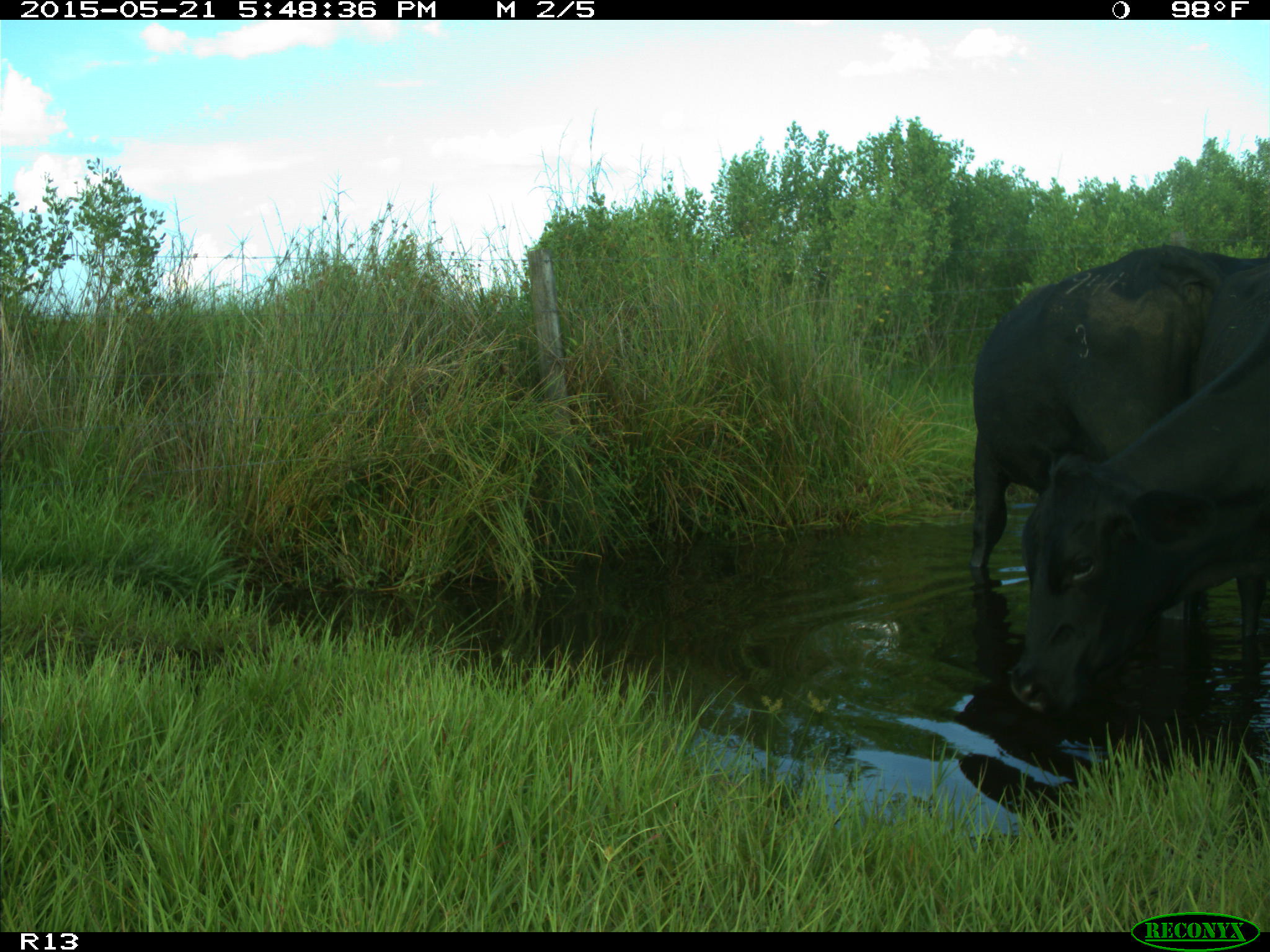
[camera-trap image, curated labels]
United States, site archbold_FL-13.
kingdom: Animalia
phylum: Chordata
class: Mammalia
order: Artiodactyla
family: Bovidae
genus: Bos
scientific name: Bos taurus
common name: domestic cow